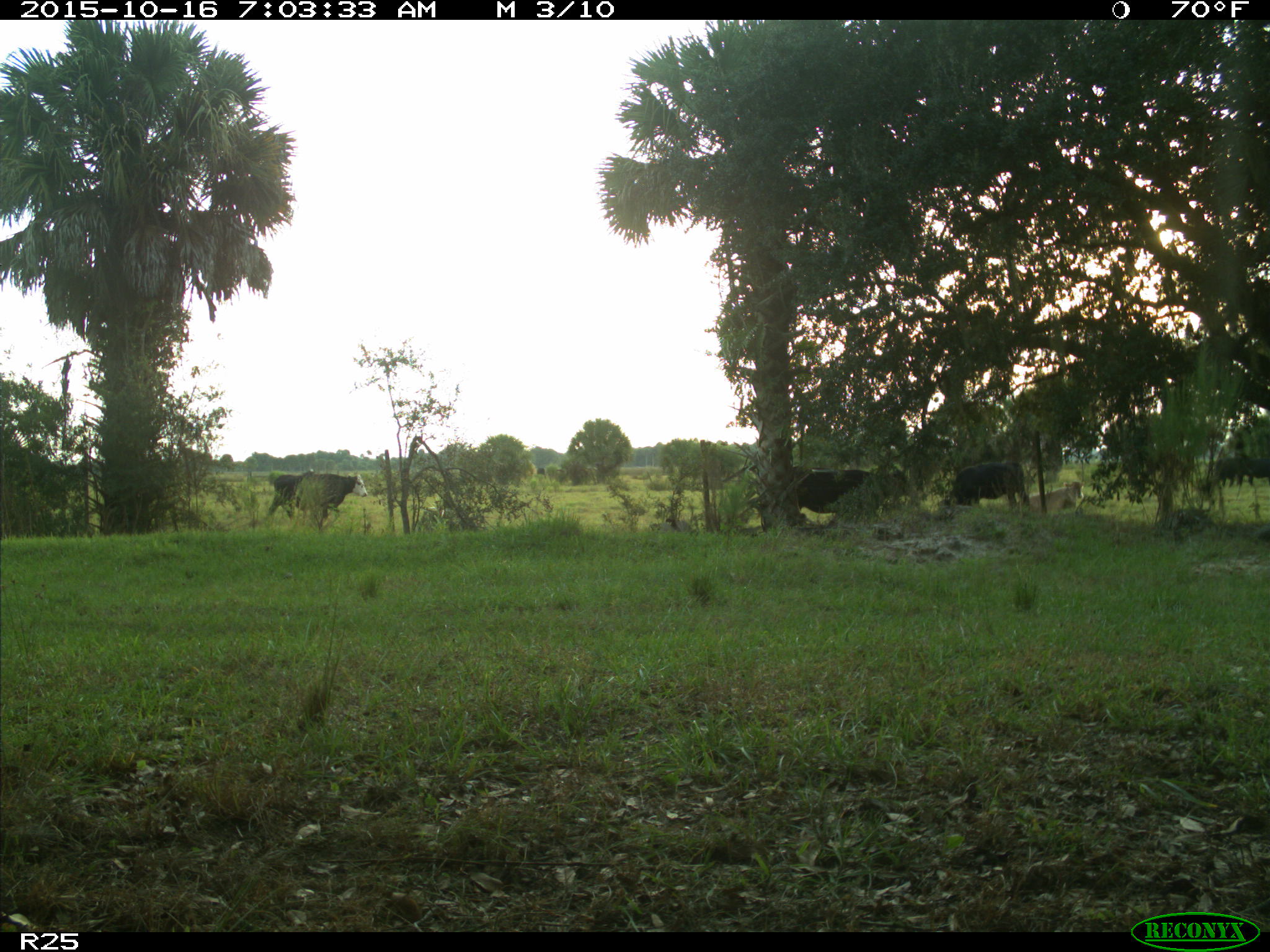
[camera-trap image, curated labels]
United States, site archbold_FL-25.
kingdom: Animalia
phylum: Chordata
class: Mammalia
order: Artiodactyla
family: Bovidae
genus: Bos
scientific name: Bos taurus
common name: domestic cow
Bos taurus (domestic cow).